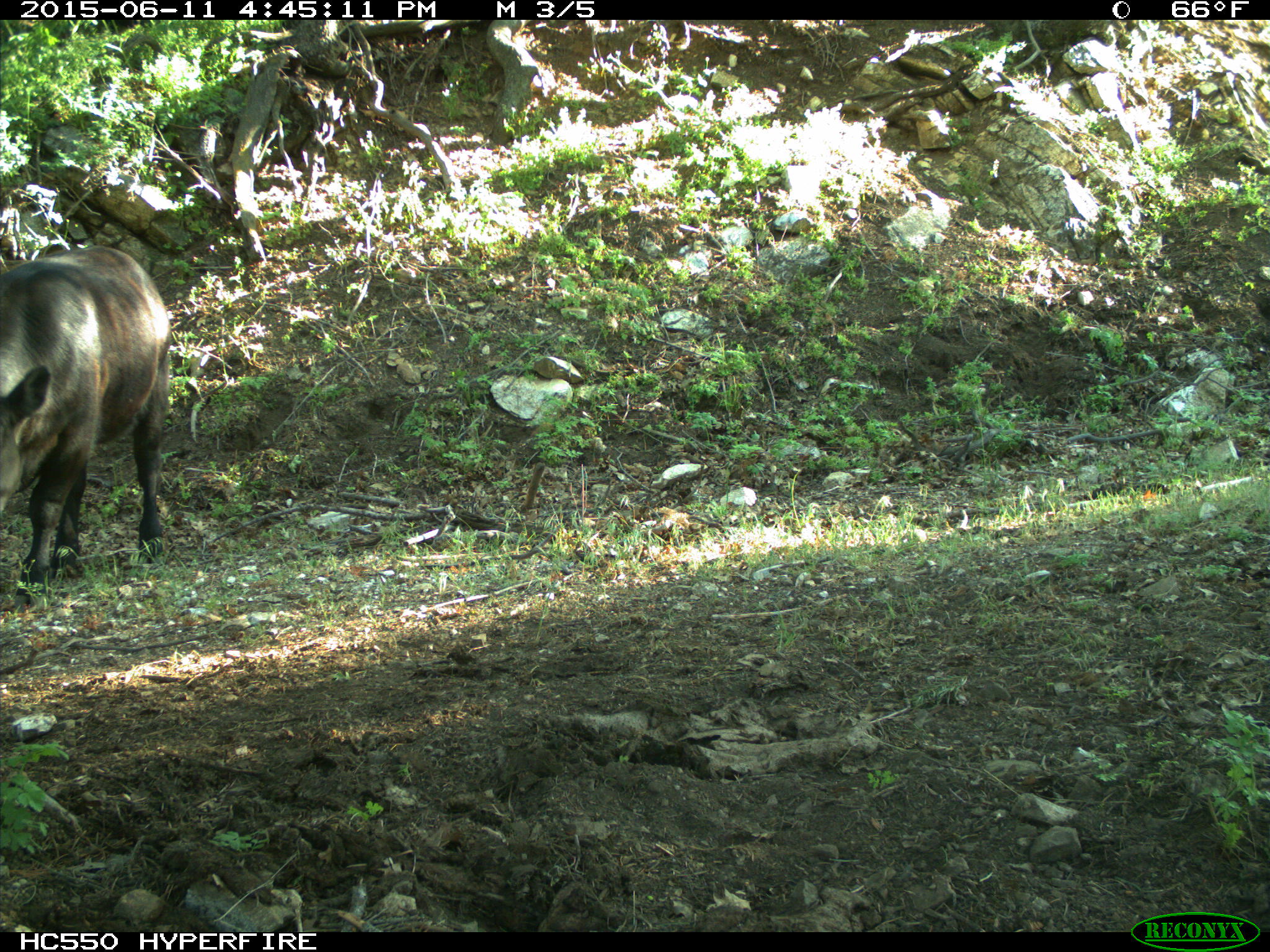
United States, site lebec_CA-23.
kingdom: Animalia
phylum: Chordata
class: Mammalia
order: Artiodactyla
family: Bovidae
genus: Bos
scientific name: Bos taurus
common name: domestic cow